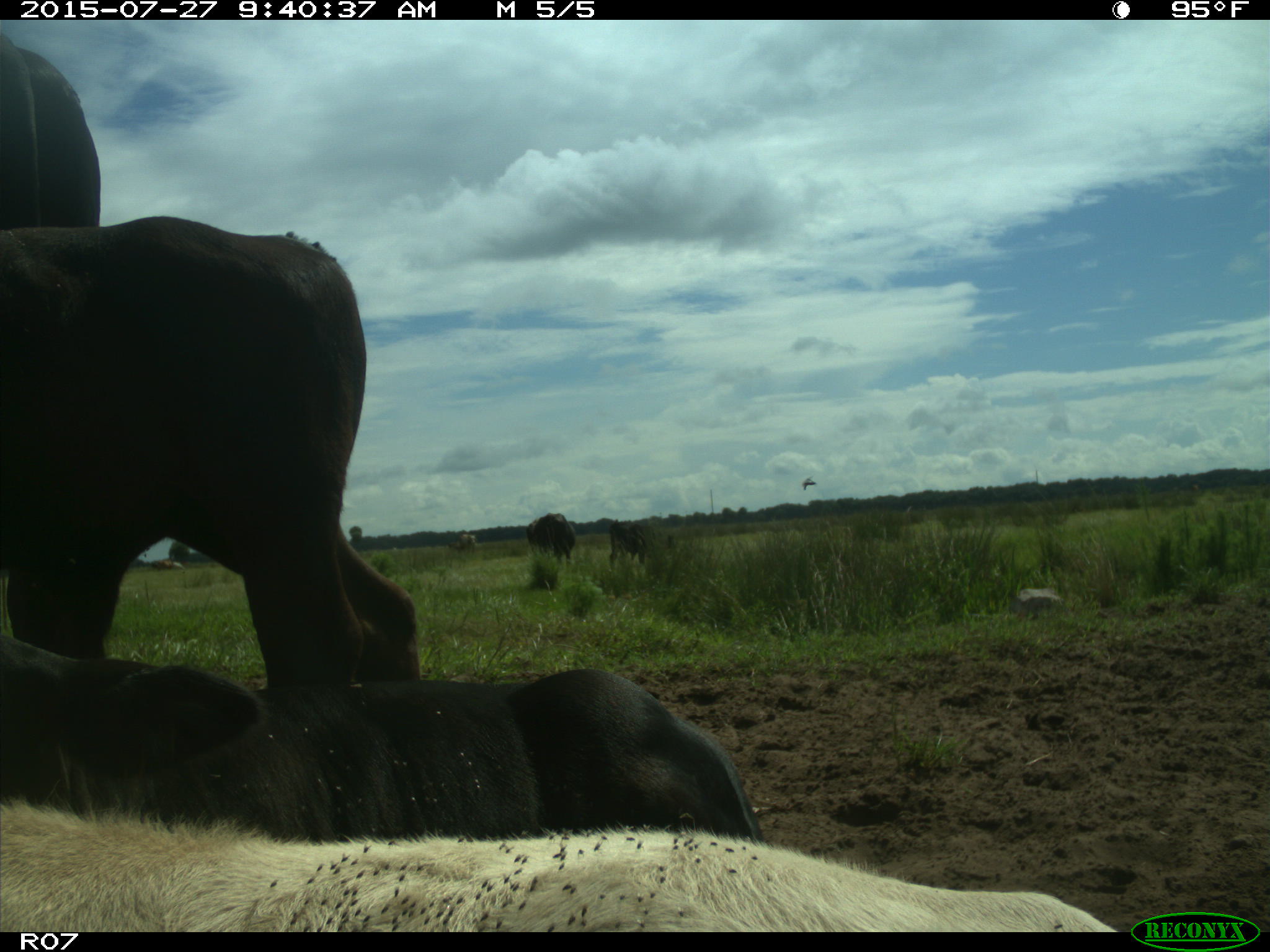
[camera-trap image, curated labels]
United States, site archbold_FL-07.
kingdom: Animalia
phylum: Chordata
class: Mammalia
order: Artiodactyla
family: Bovidae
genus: Bos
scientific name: Bos taurus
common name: domestic cow